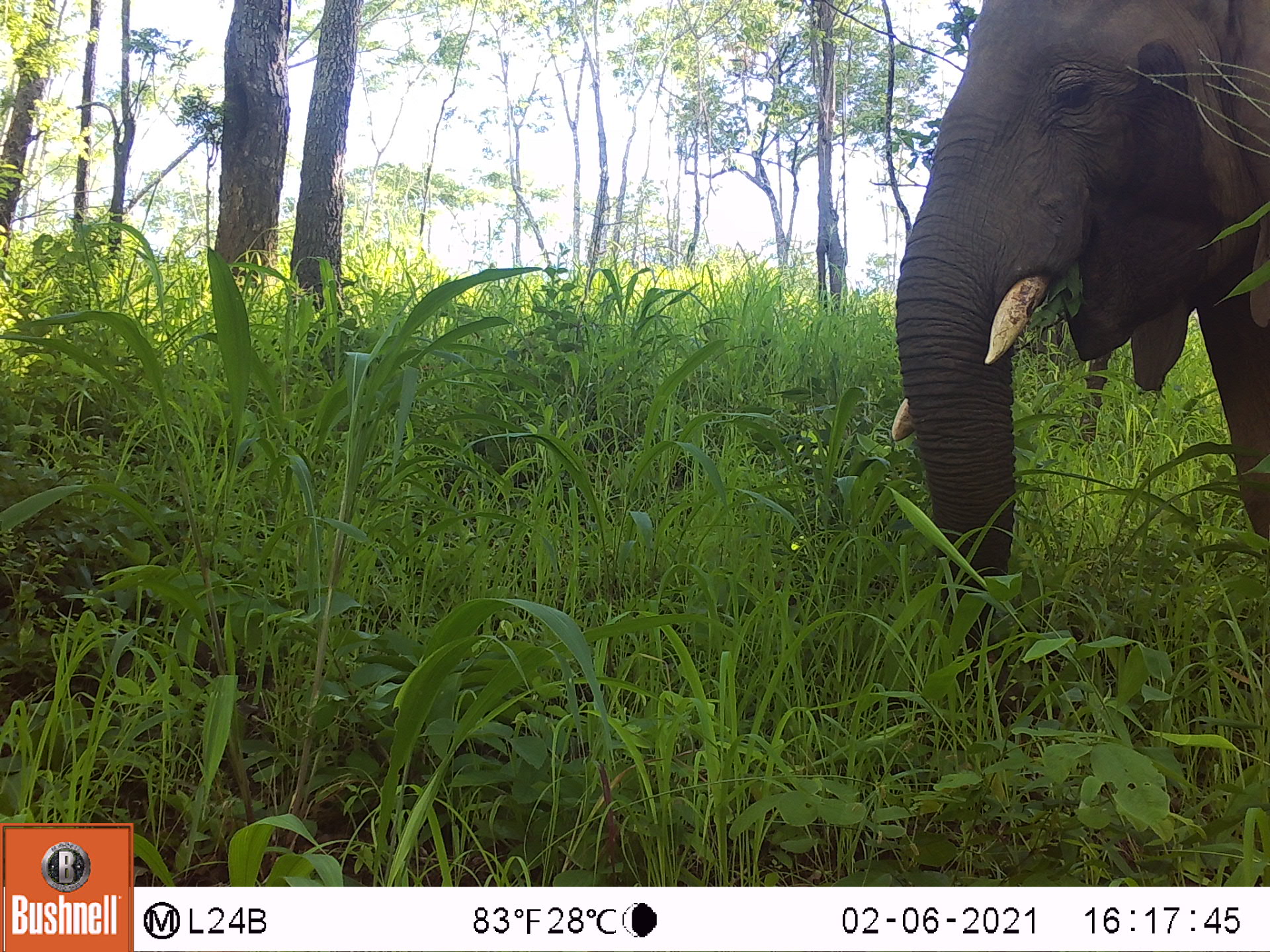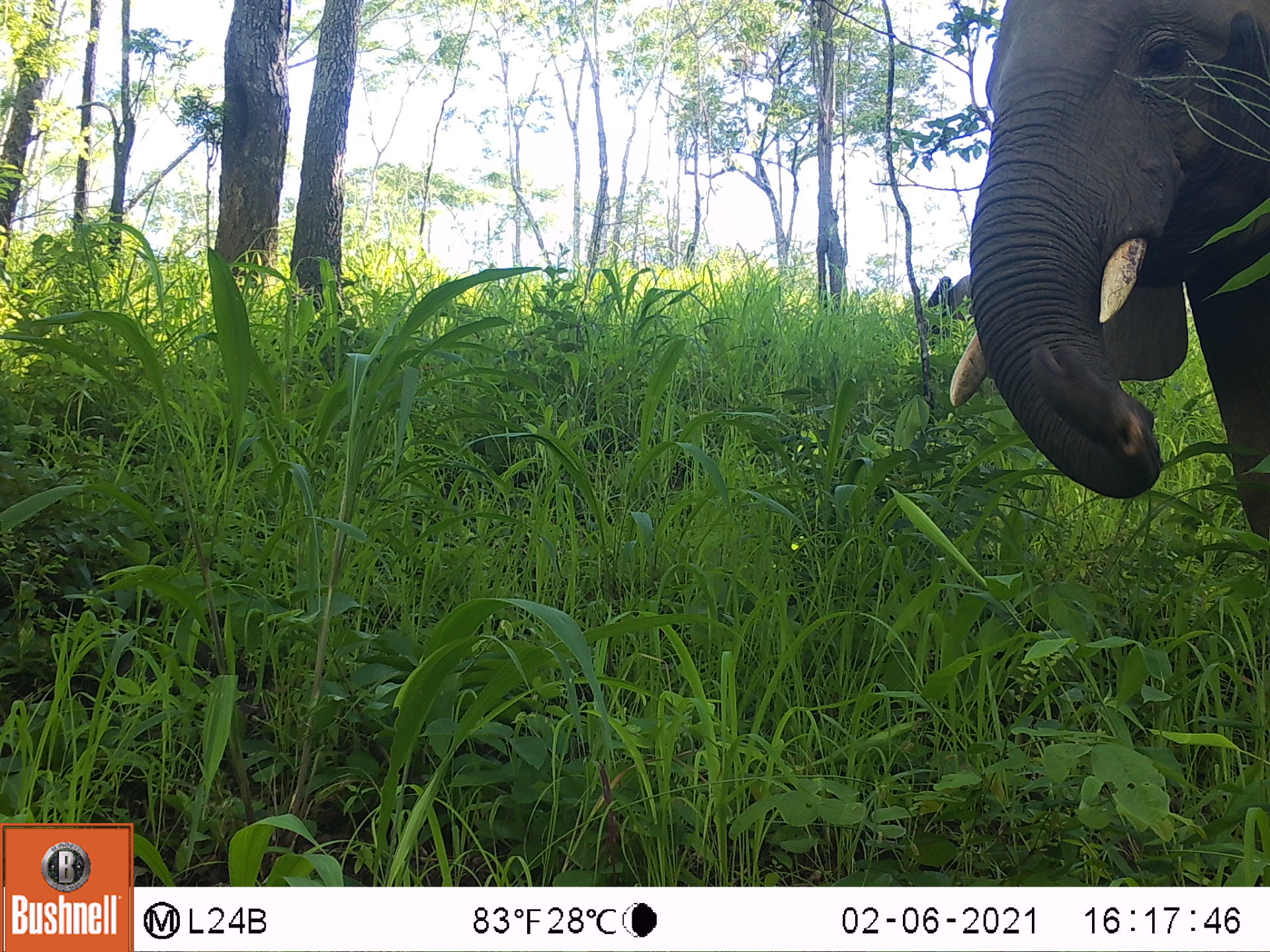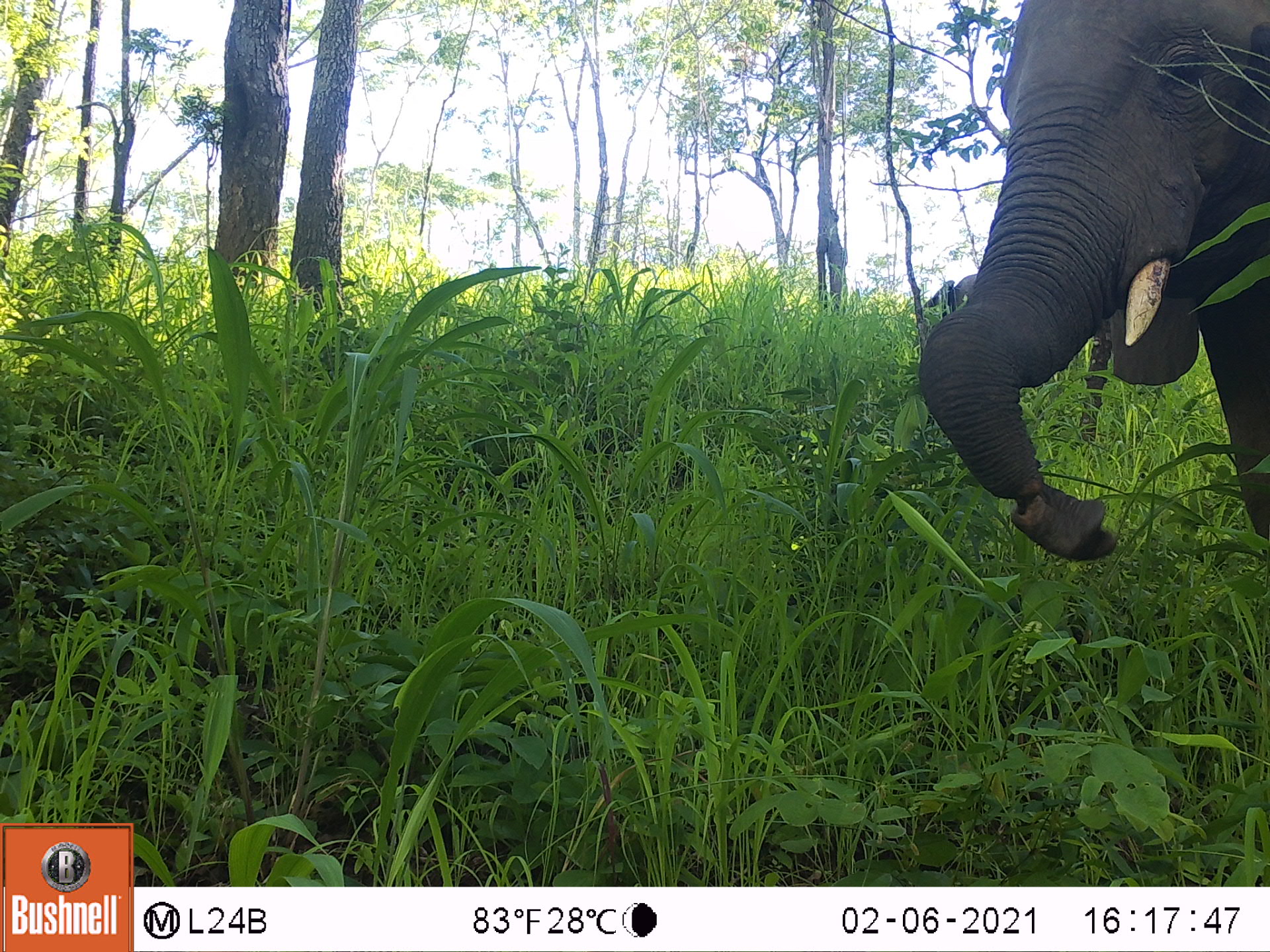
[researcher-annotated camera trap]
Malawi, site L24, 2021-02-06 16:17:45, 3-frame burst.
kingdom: Animalia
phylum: Chordata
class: Mammalia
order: Proboscidea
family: Elephantidae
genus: Loxodonta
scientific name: Loxodonta africana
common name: african savanna elephant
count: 1